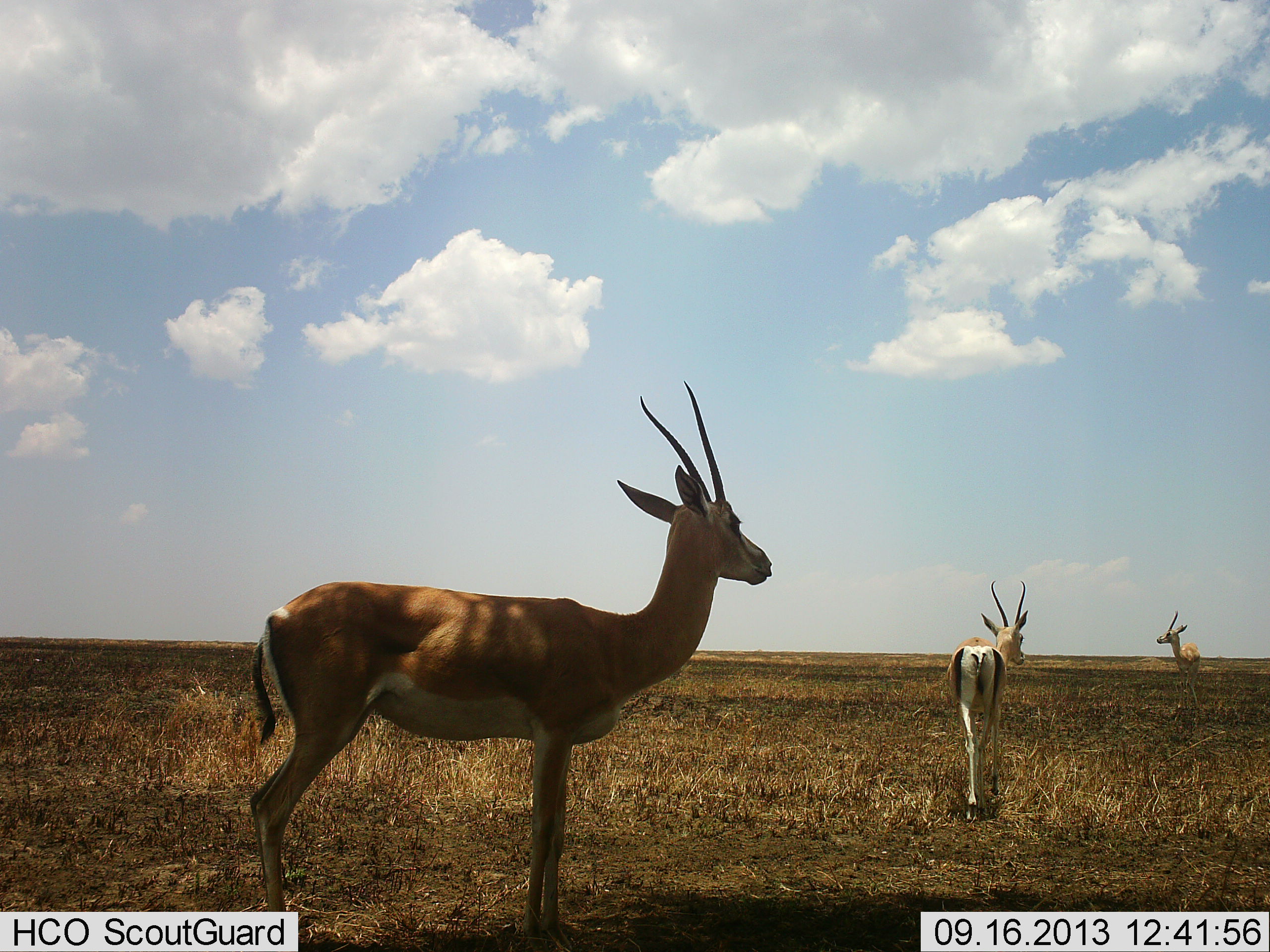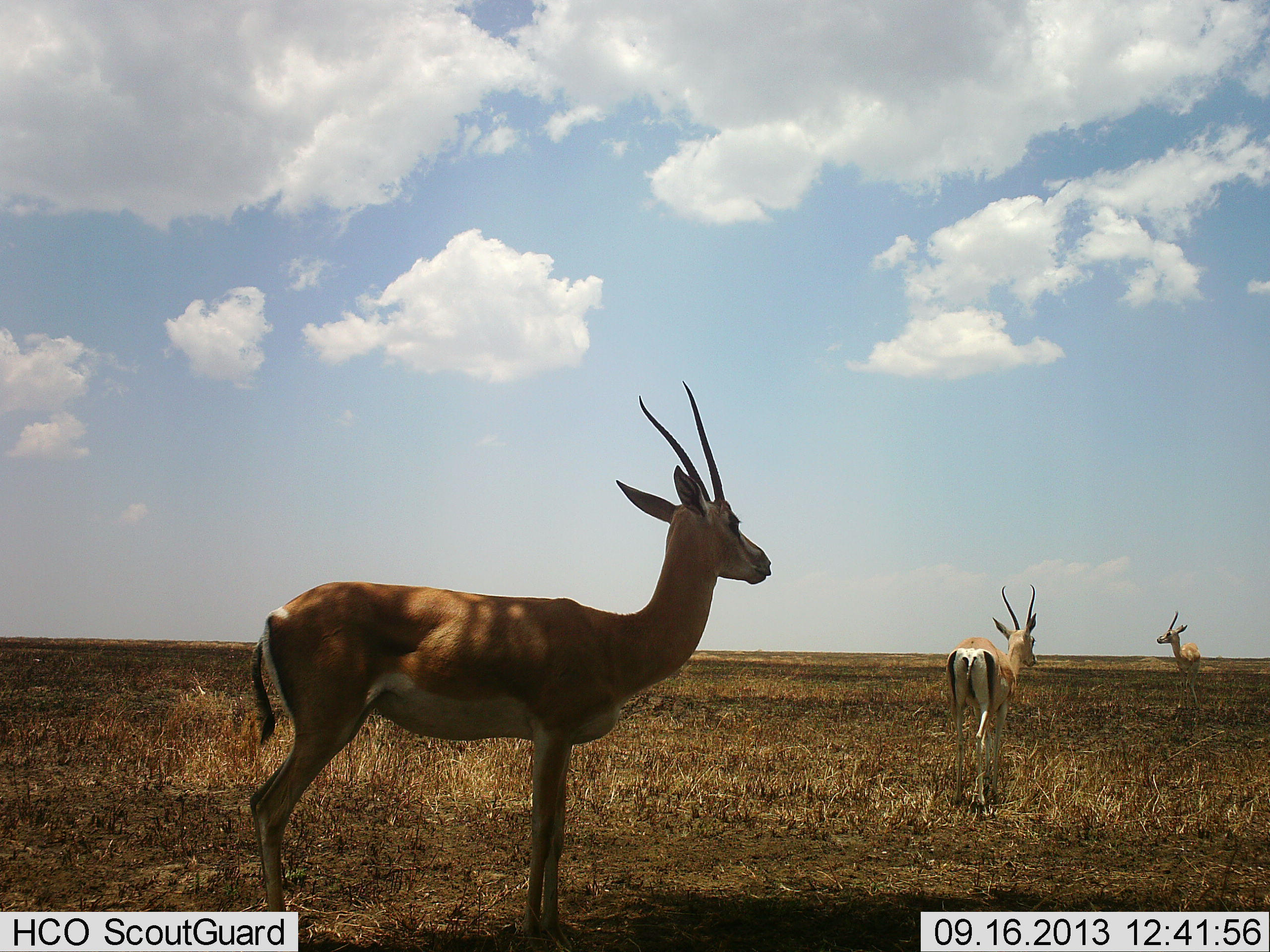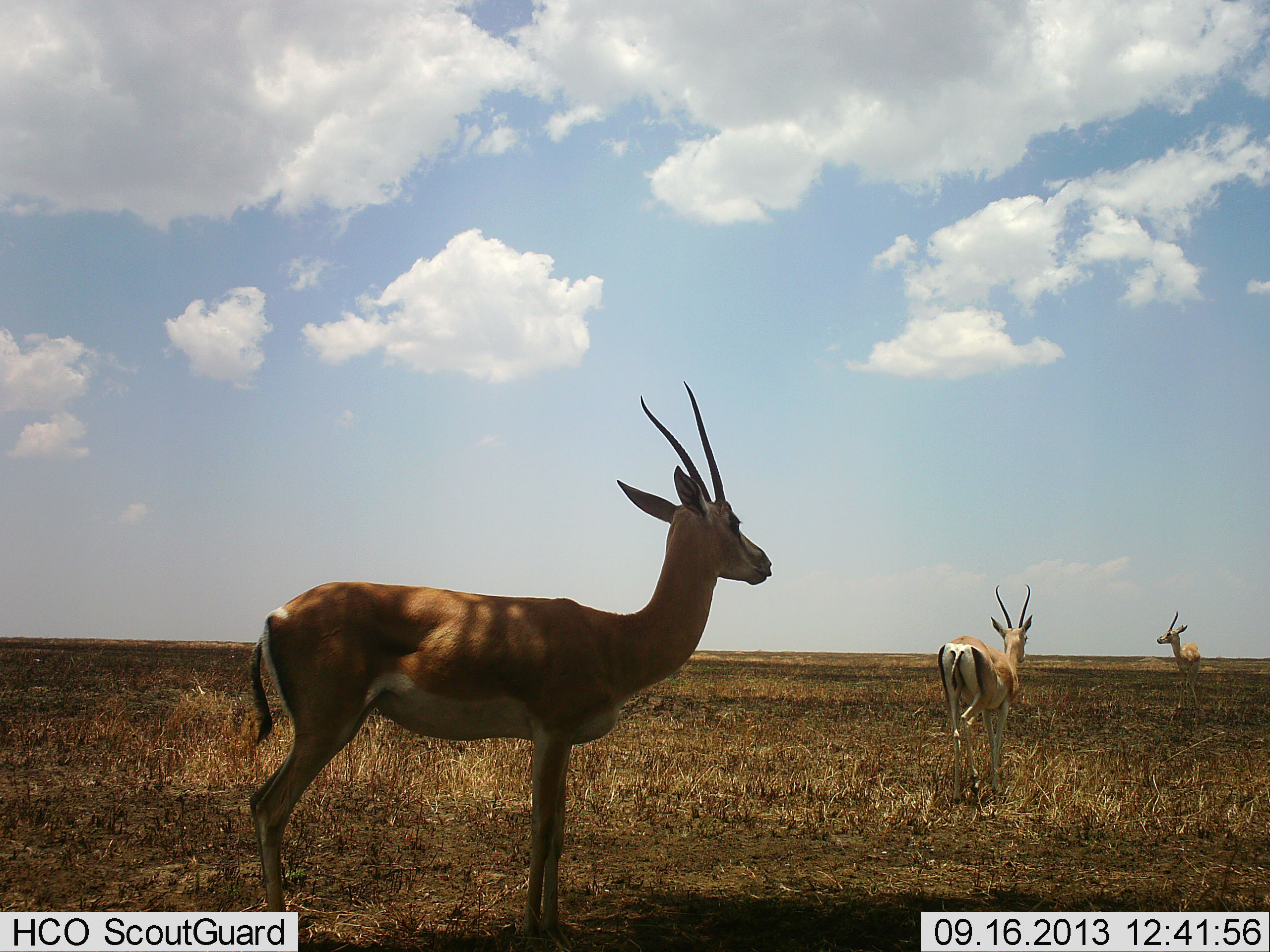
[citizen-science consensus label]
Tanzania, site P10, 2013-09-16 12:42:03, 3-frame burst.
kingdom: Animalia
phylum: Chordata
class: Mammalia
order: Artiodactyla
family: Bovidae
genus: Nanger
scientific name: Nanger granti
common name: grant's gazelle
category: gazellegrants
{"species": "gazellegrants (grant's gazelle) (Nanger granti)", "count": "3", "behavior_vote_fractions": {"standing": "87%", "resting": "0%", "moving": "60%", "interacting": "0%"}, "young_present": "0%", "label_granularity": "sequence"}